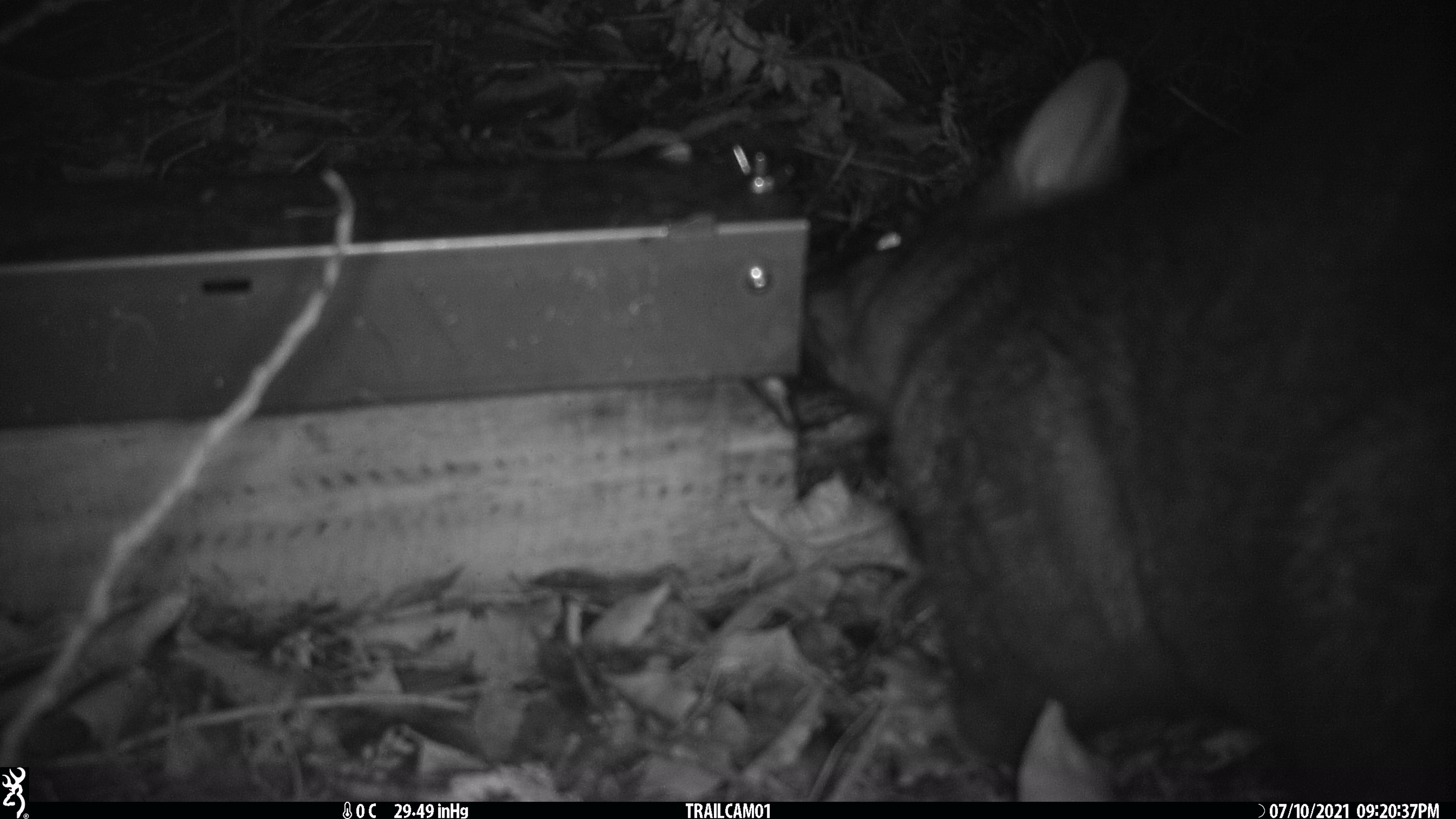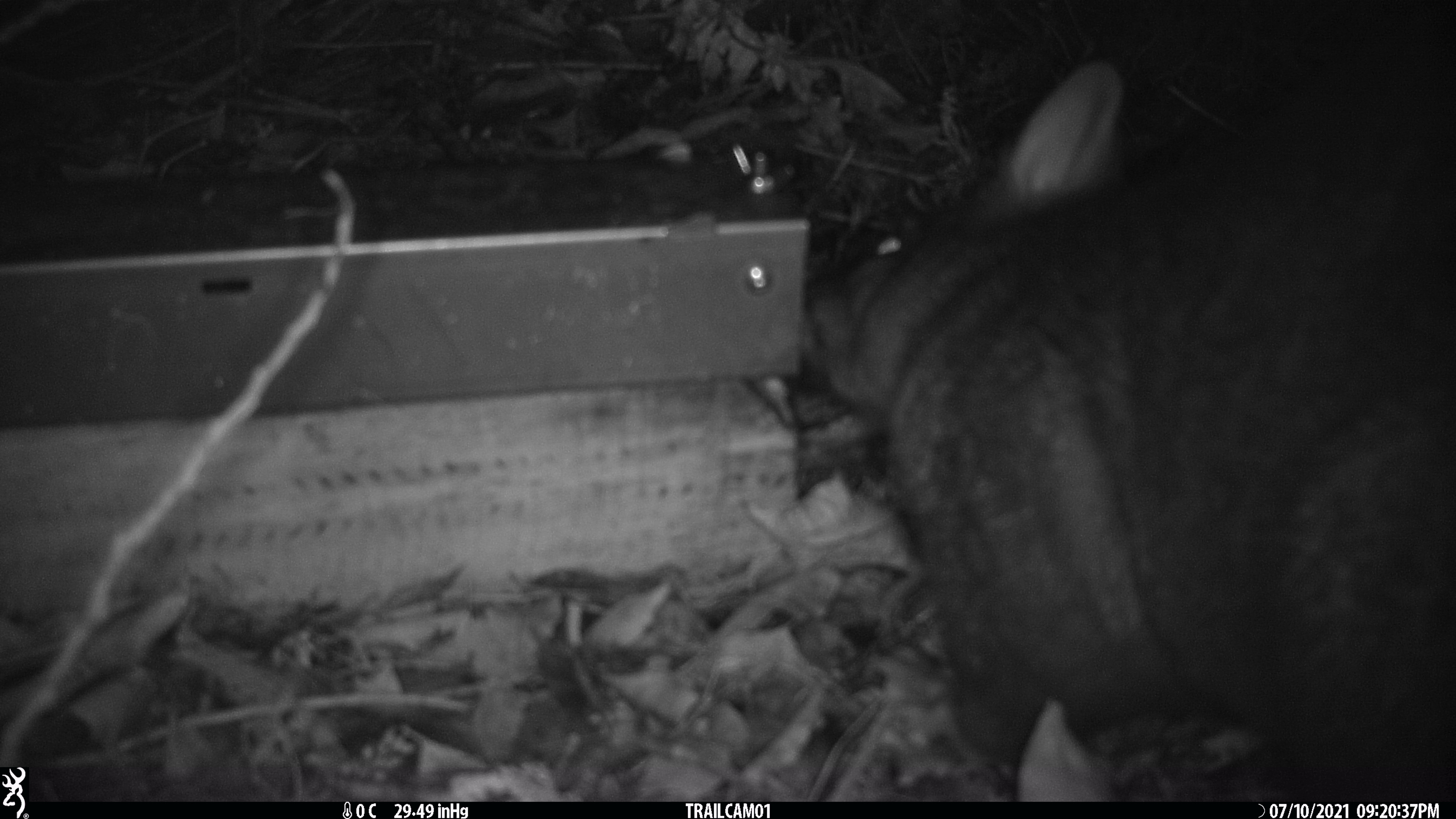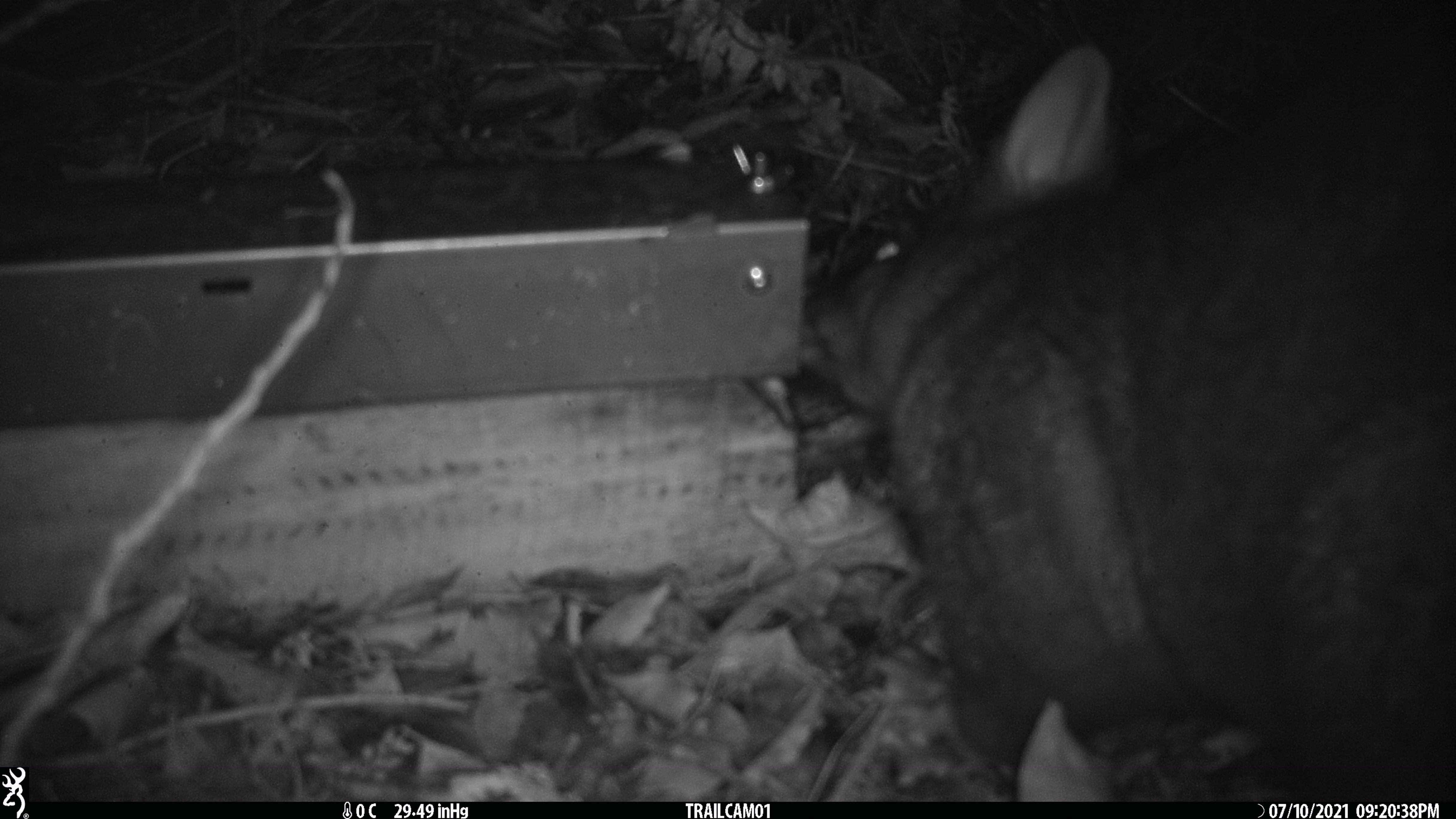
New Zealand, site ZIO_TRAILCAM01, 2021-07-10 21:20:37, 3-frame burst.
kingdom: Animalia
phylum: Chordata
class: Mammalia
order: Diprotodontia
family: Phalangeridae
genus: Trichosurus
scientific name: Trichosurus vulpecula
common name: common brushtail possum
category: possum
Possum (common brushtail possum) (Trichosurus vulpecula).